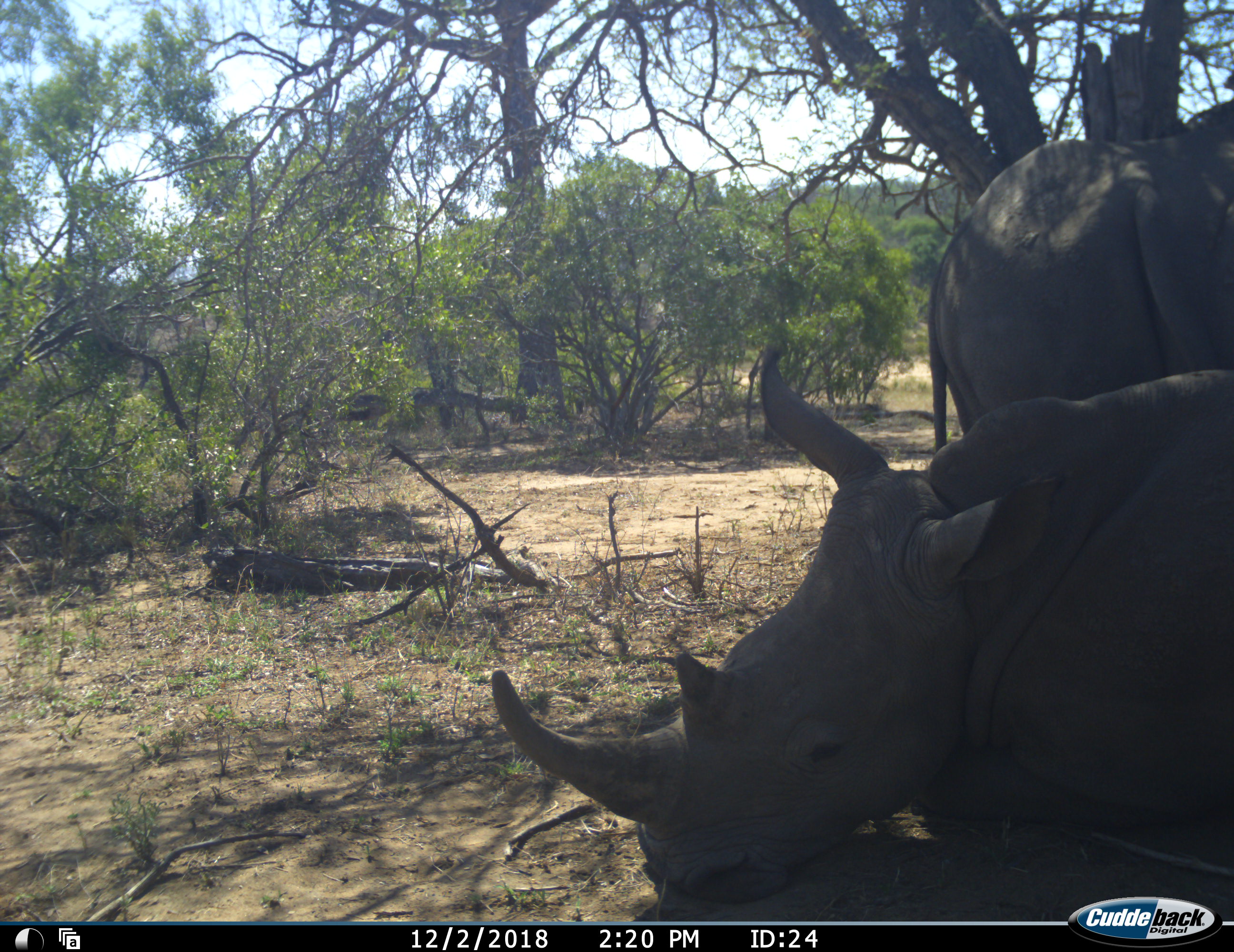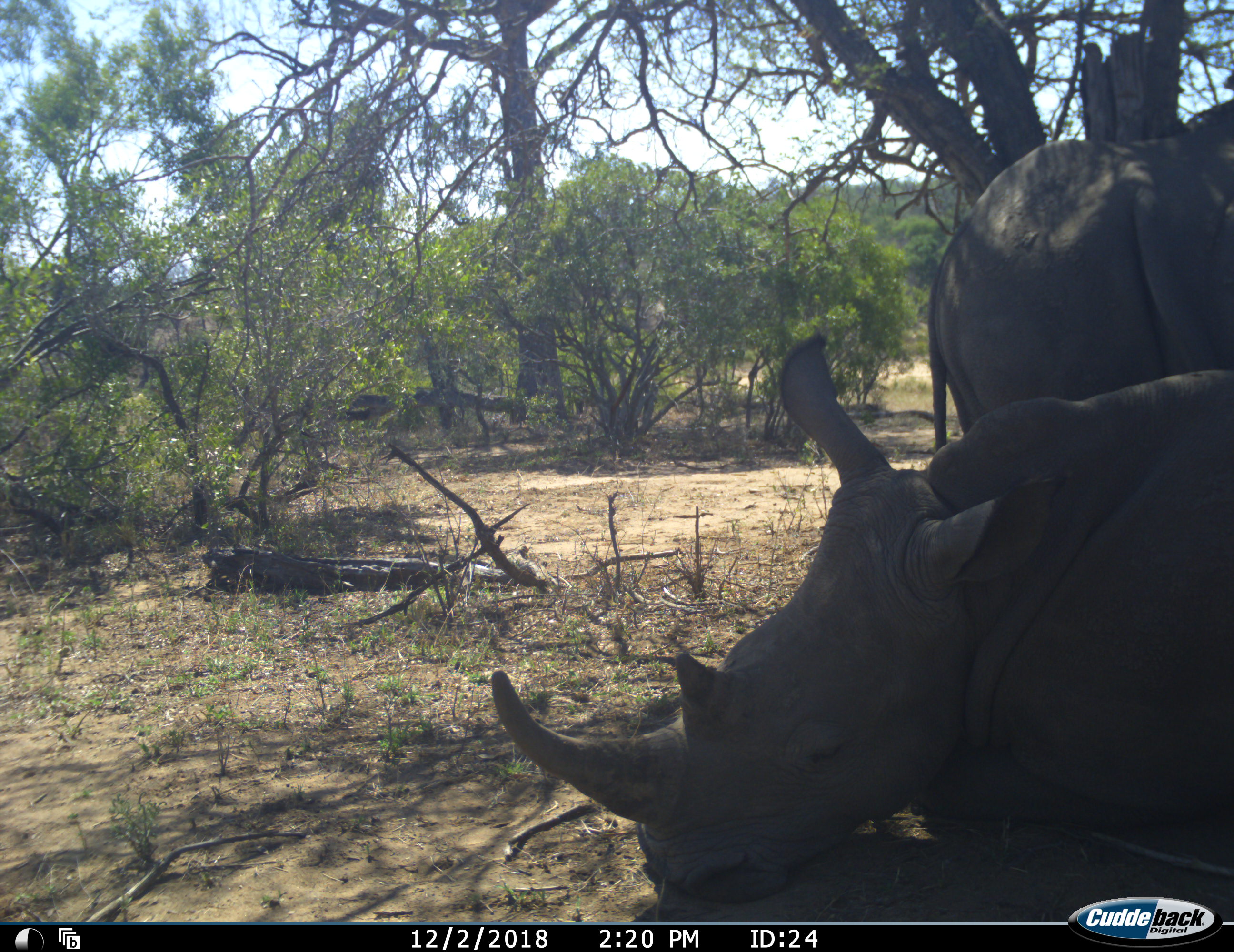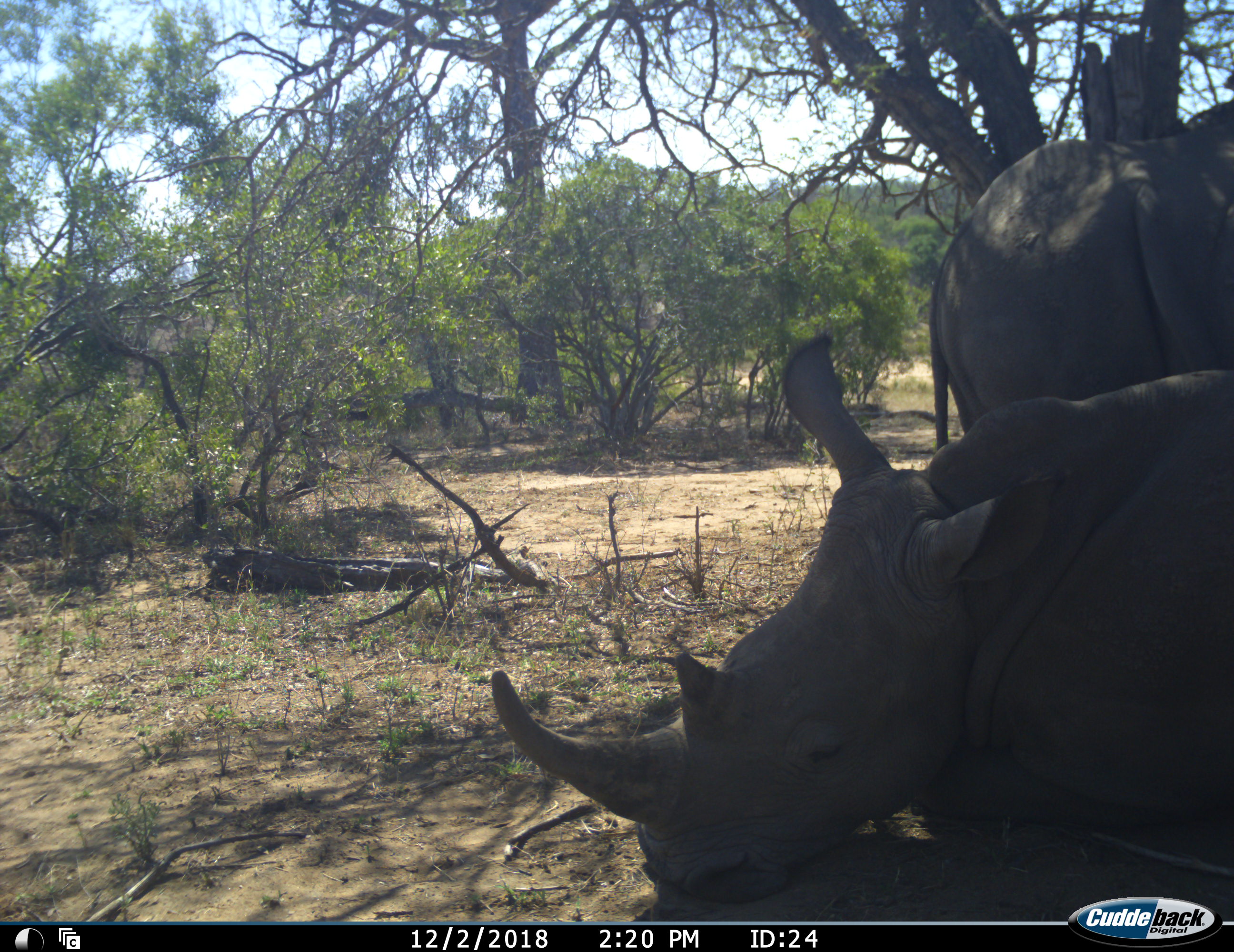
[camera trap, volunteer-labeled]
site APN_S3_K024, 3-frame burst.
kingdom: Animalia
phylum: Chordata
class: Mammalia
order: Perissodactyla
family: Rhinocerotidae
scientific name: Rhinocerotidae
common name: unknown rhinoceros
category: rhinocerosunknown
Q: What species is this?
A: Rhinocerosunknown (unknown rhinoceros) (Rhinocerotidae).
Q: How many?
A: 2.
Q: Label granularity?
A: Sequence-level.